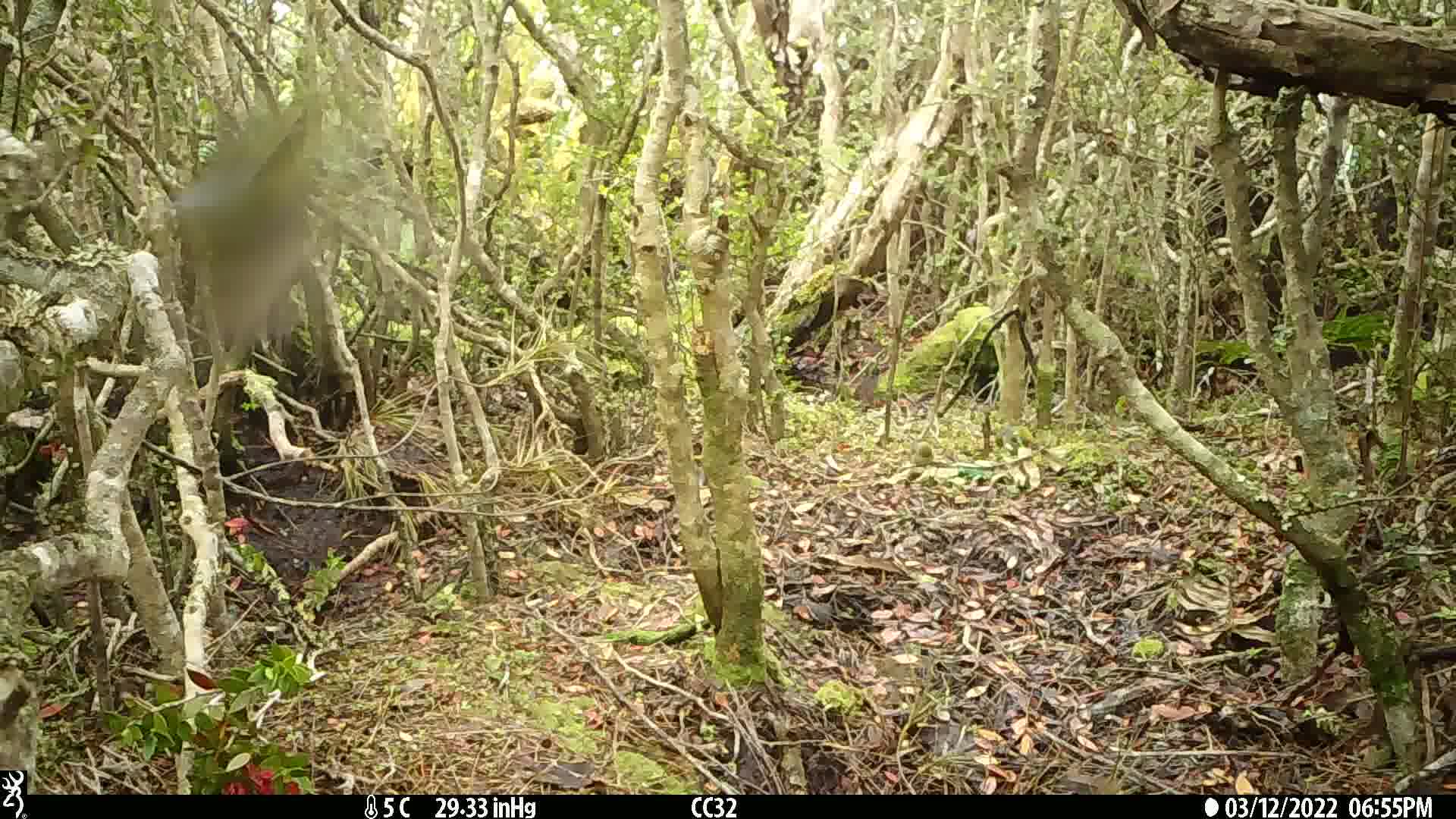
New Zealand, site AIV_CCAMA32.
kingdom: Animalia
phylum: Chordata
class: Aves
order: Passeriformes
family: Zosteropidae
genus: Zosterops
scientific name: Zosterops lateralis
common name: silvereye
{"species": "silvereye (Zosterops lateralis)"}